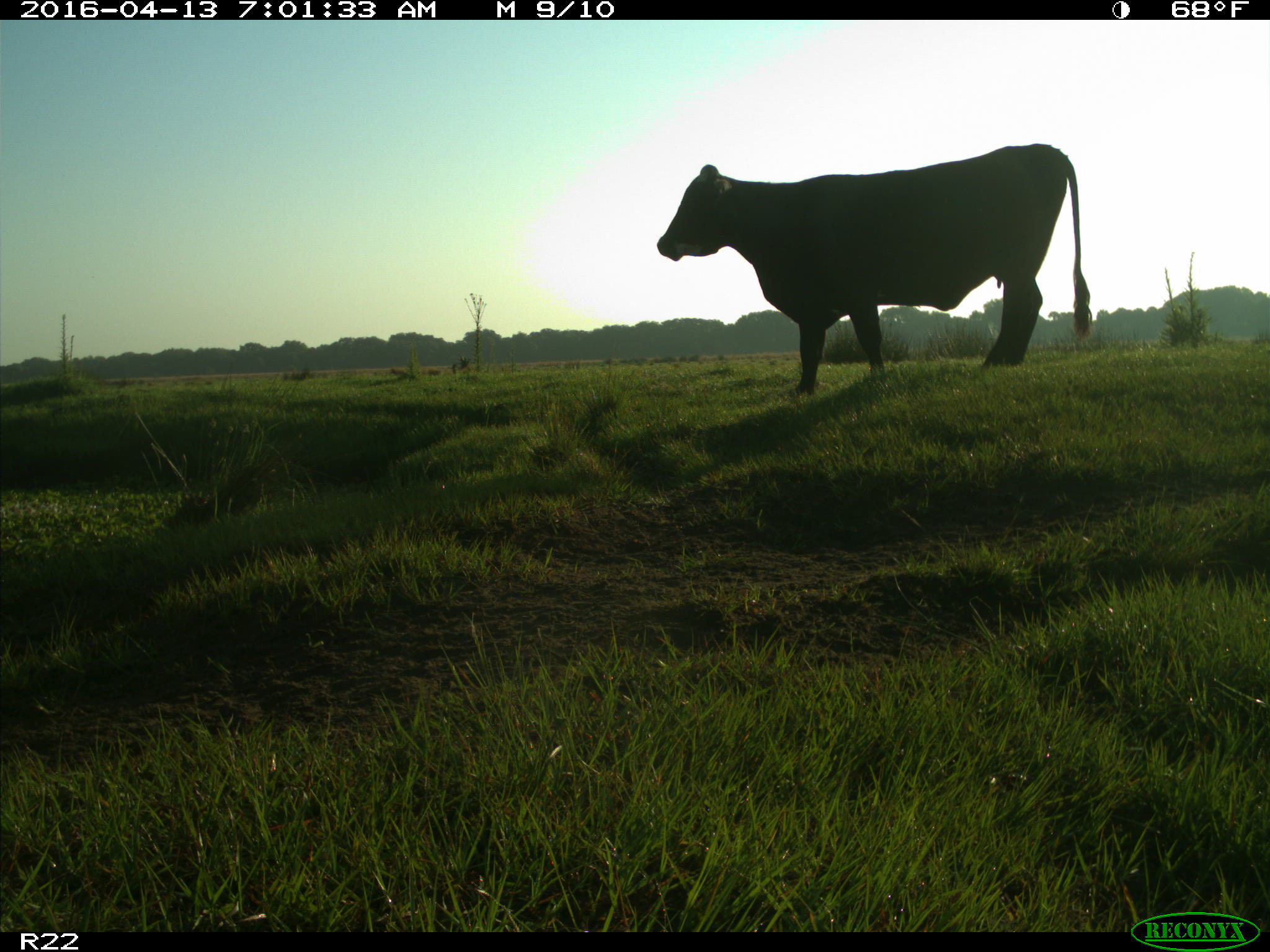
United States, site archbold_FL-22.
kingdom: Animalia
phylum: Chordata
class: Mammalia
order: Artiodactyla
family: Bovidae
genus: Bos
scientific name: Bos taurus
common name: domestic cow